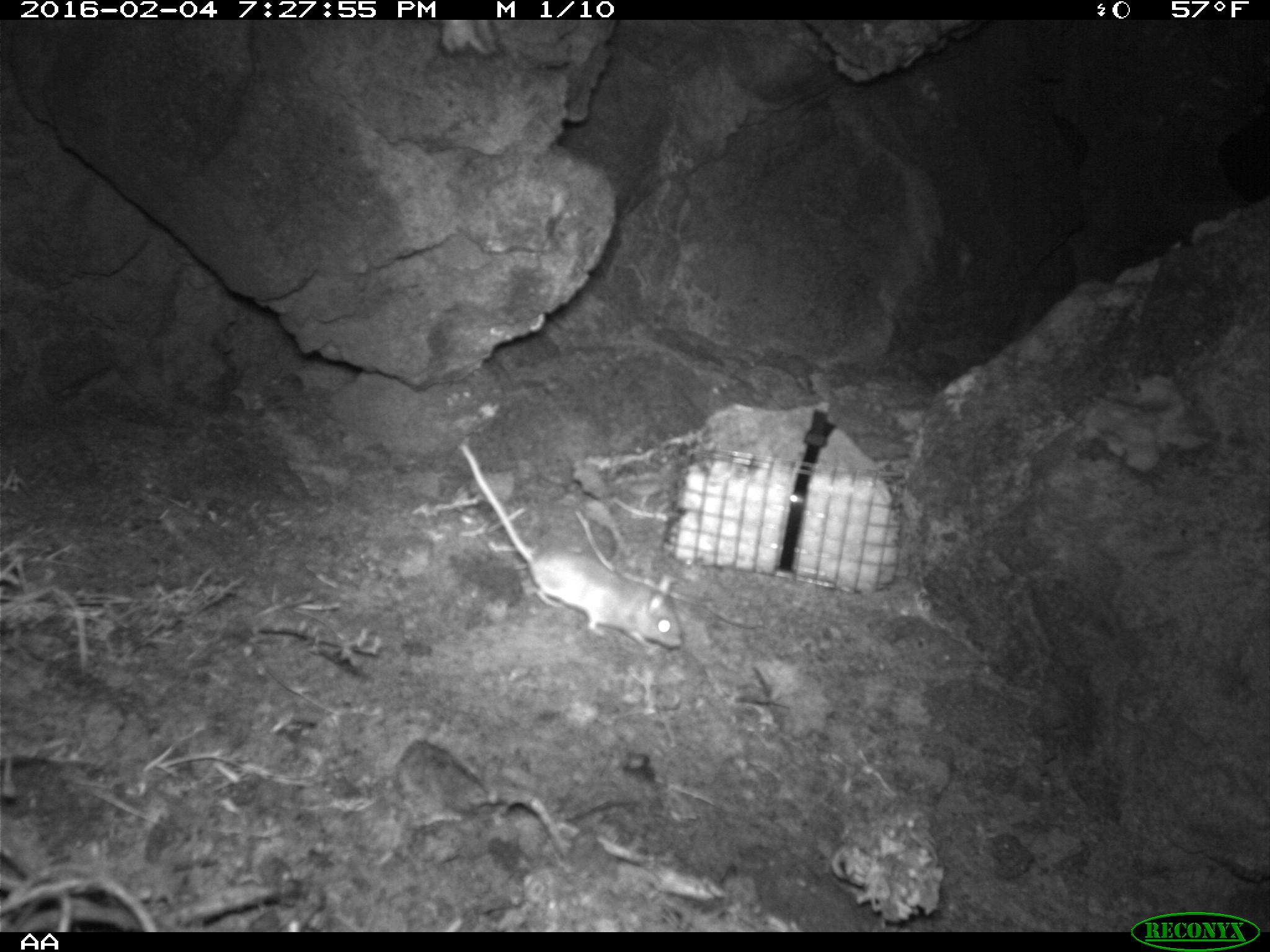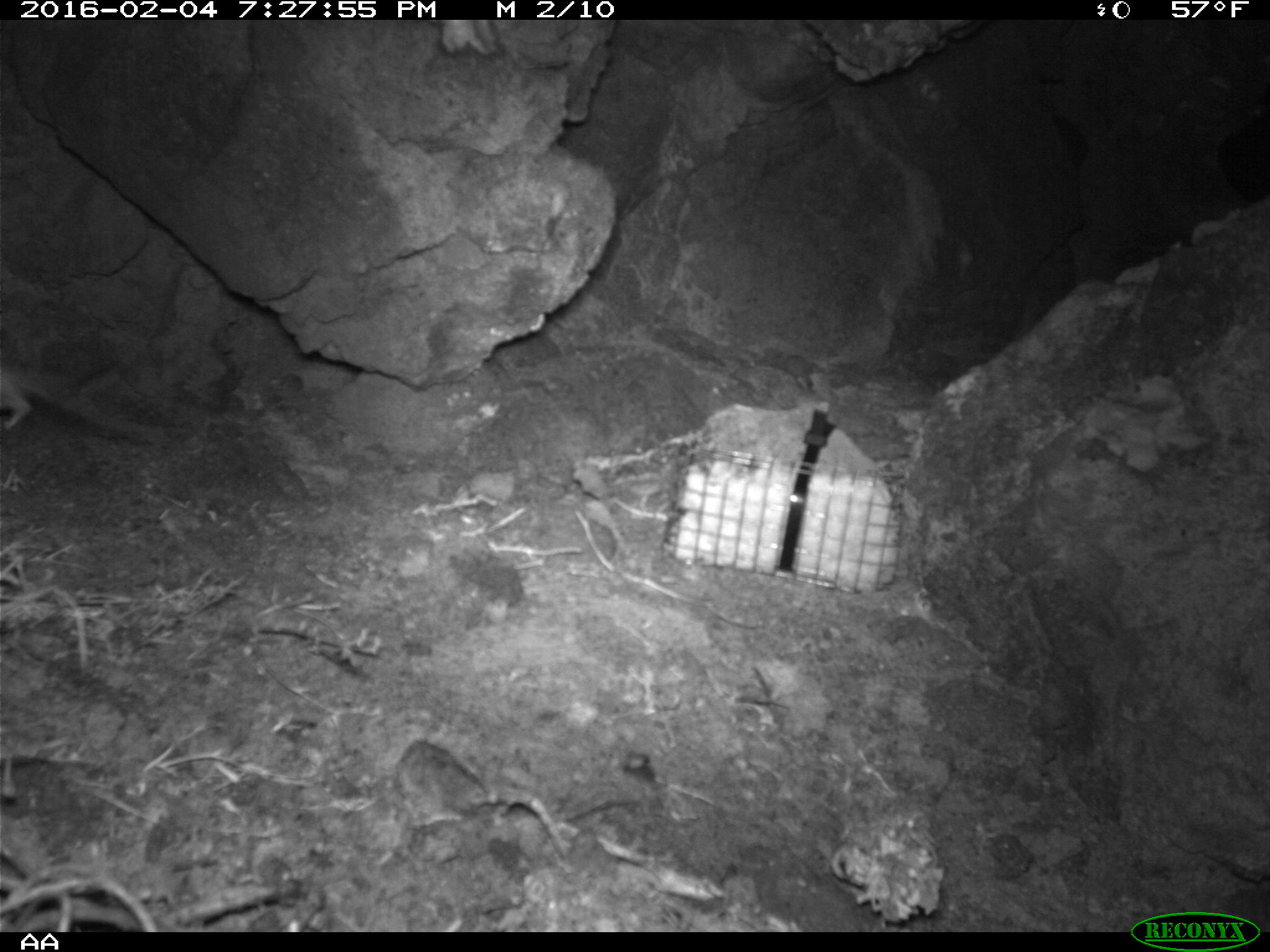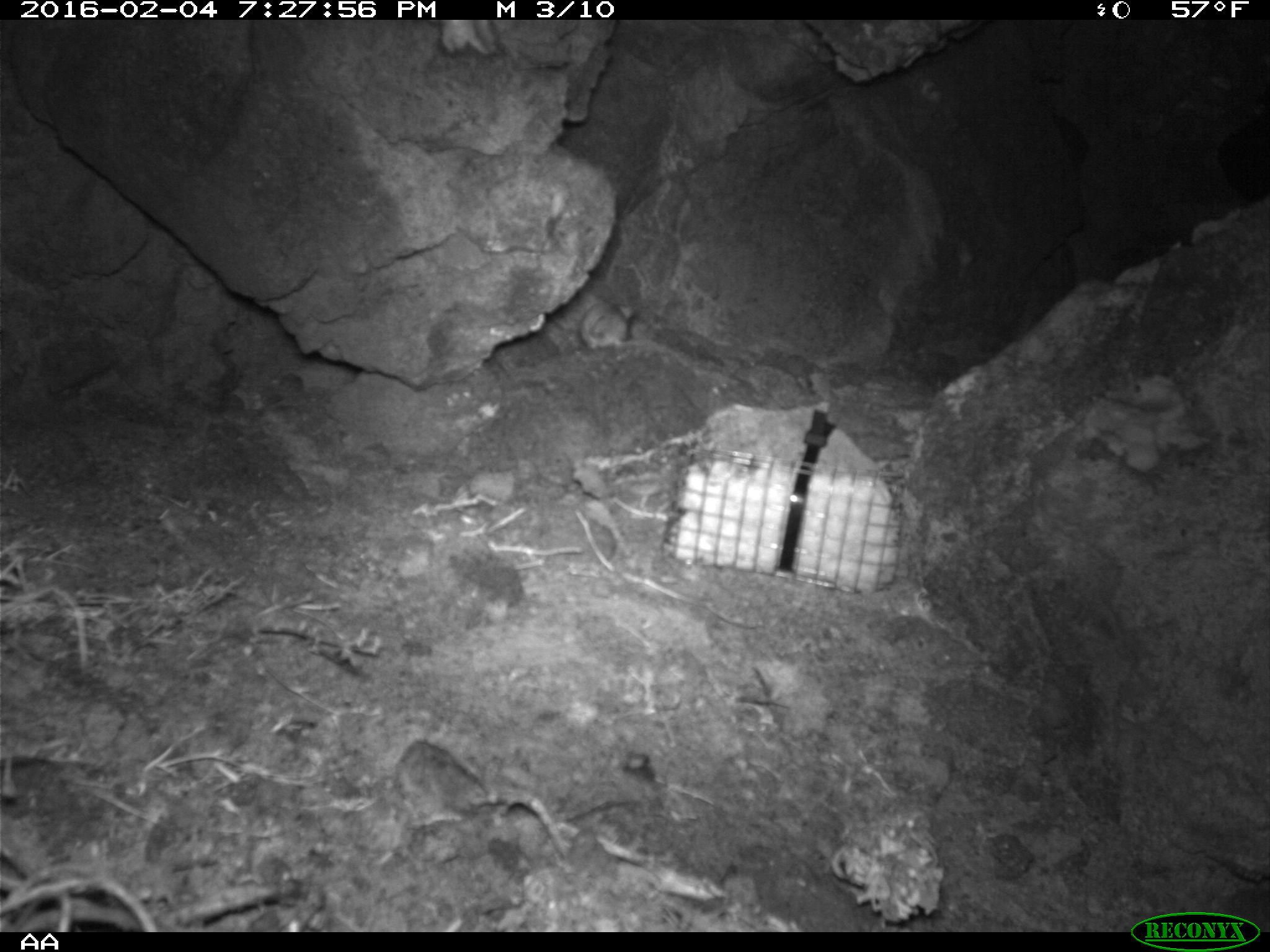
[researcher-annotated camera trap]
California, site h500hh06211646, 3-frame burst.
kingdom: Animalia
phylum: Chordata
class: Mammalia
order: Rodentia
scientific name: Rodentia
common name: rodent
Rodent (Rodentia).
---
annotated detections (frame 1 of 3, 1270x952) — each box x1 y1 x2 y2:
rodent: 455 440 683 659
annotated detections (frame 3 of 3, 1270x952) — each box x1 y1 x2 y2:
rodent: 581 294 634 350